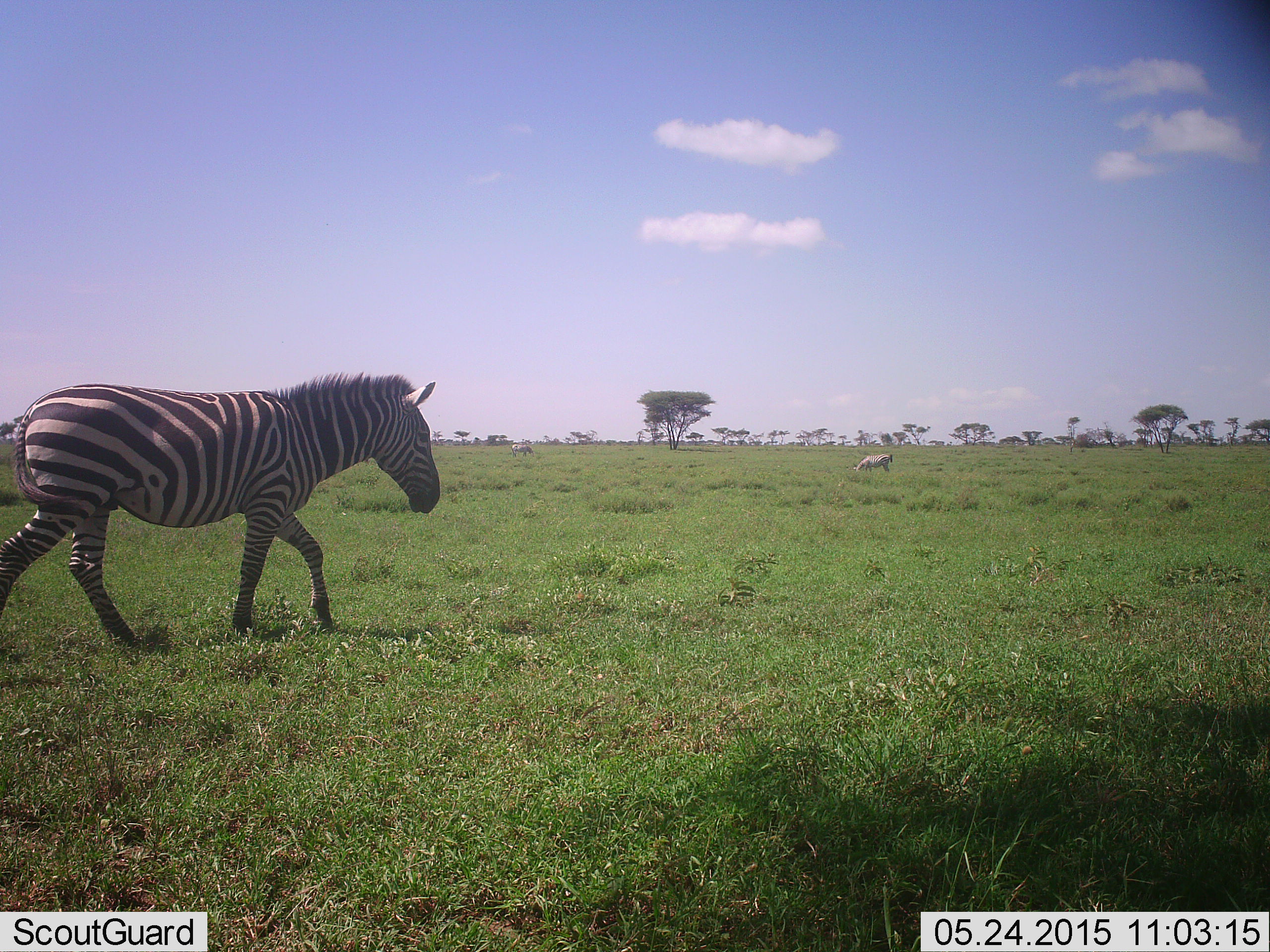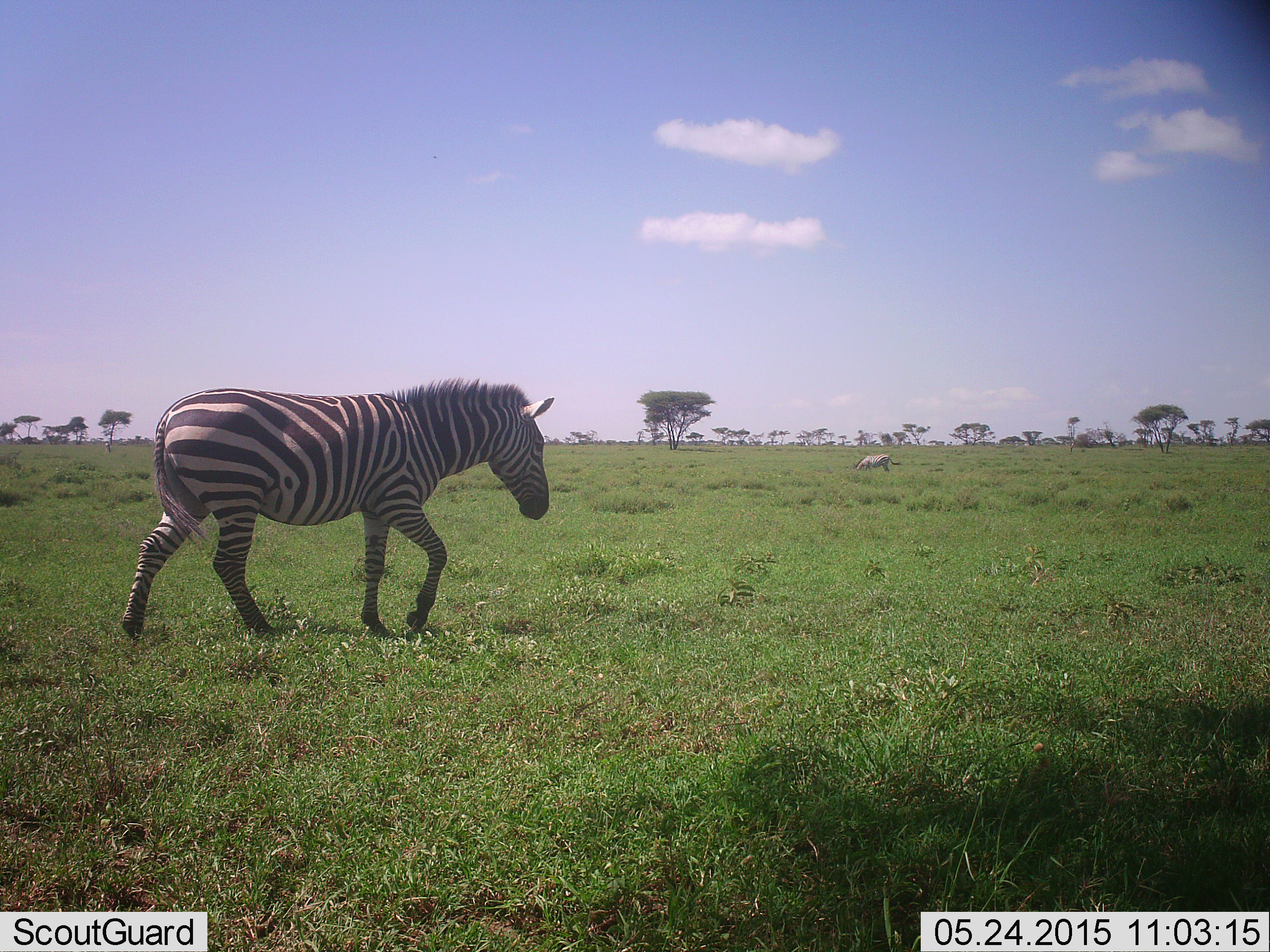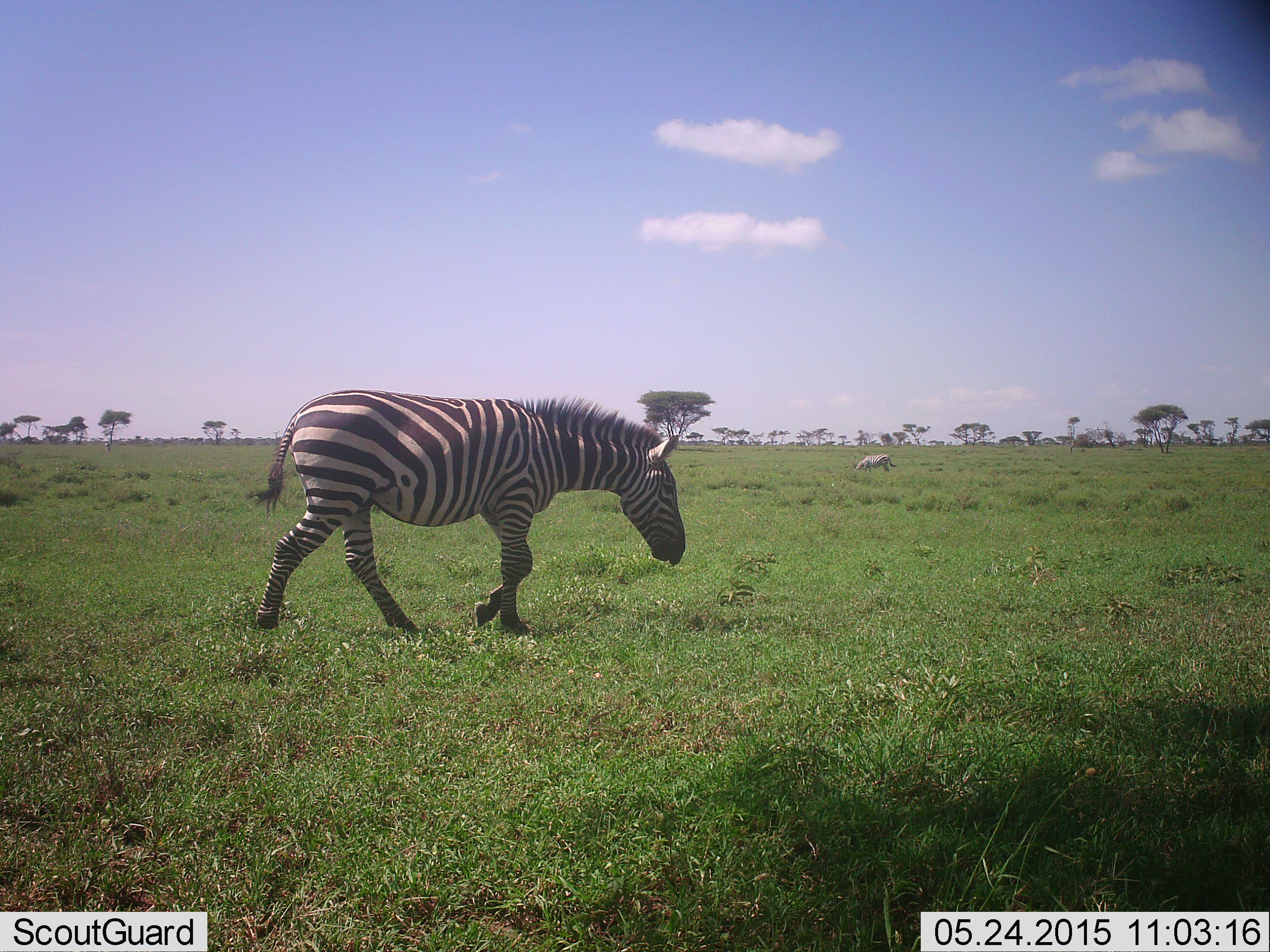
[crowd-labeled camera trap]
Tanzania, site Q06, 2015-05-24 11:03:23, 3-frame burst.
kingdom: Animalia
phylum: Chordata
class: Mammalia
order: Perissodactyla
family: Equidae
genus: Equus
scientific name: Equus quagga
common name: plains zebra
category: zebra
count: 2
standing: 50%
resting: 0%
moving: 100%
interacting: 0%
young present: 0%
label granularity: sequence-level